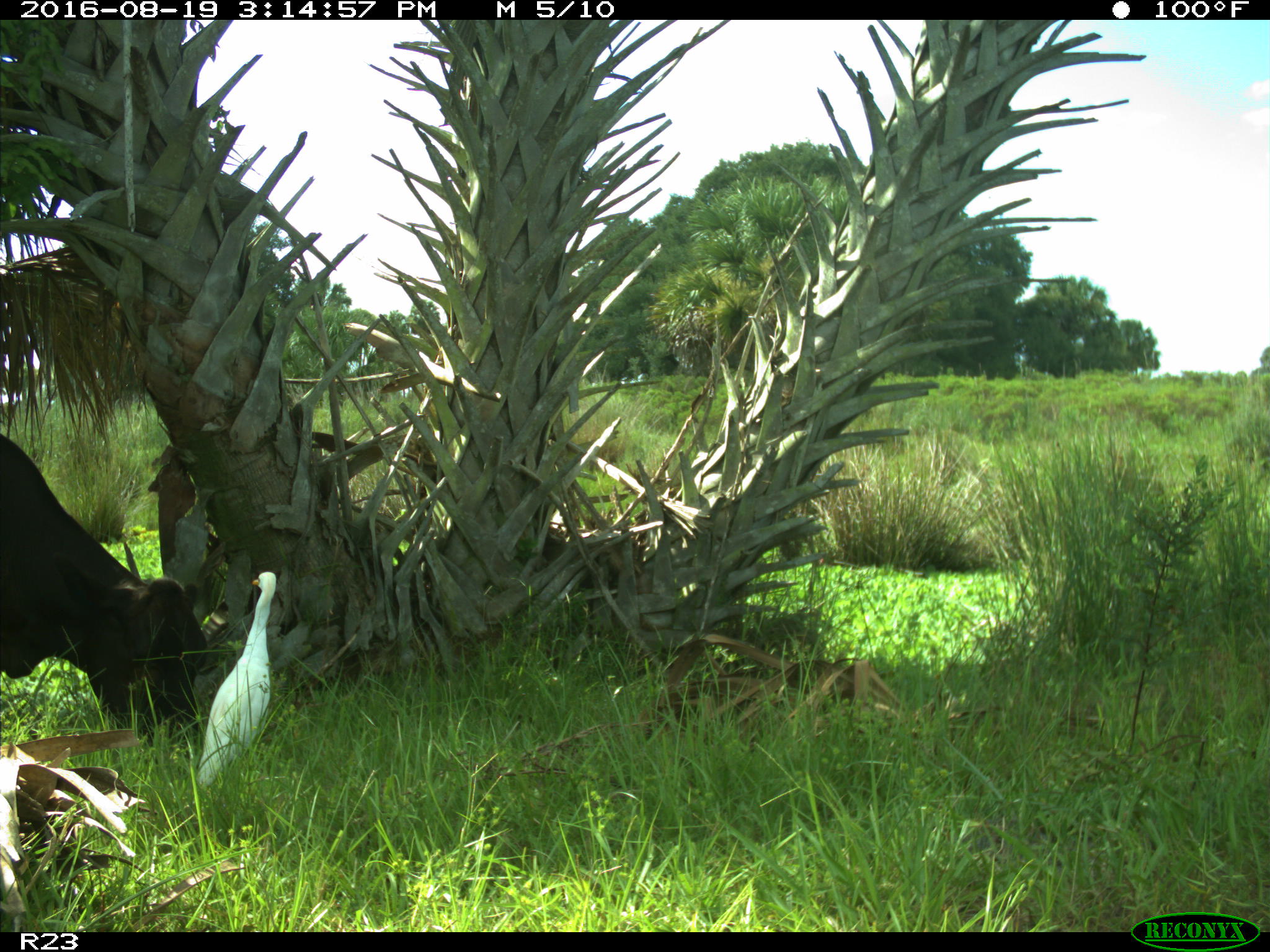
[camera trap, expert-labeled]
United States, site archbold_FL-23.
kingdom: Animalia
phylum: Chordata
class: Mammalia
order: Artiodactyla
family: Bovidae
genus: Bos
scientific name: Bos taurus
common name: domestic cow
Bos taurus (domestic cow).